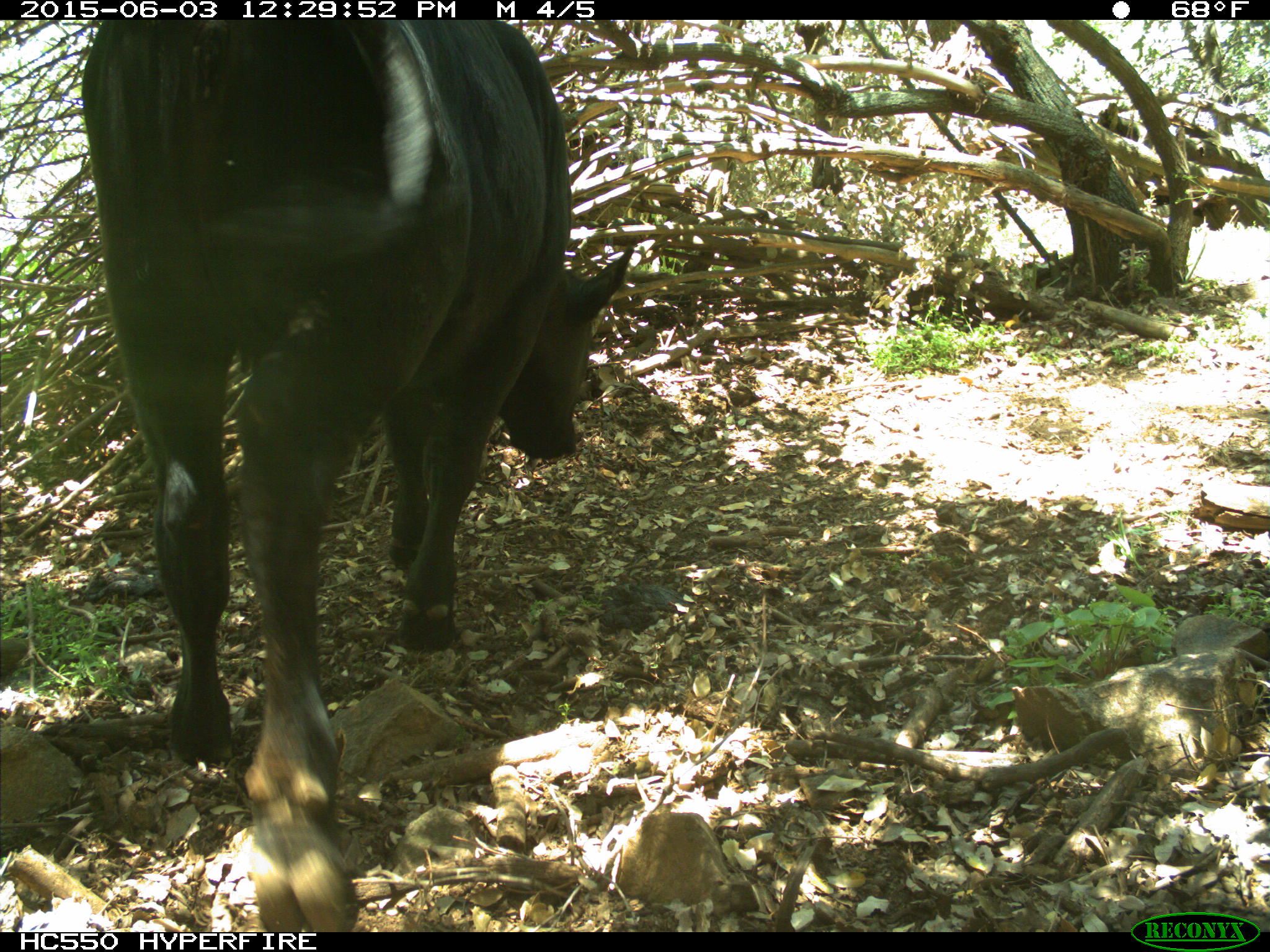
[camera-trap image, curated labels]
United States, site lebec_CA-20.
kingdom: Animalia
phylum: Chordata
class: Mammalia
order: Artiodactyla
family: Bovidae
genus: Bos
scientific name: Bos taurus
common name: domestic cow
Bos taurus (domestic cow).